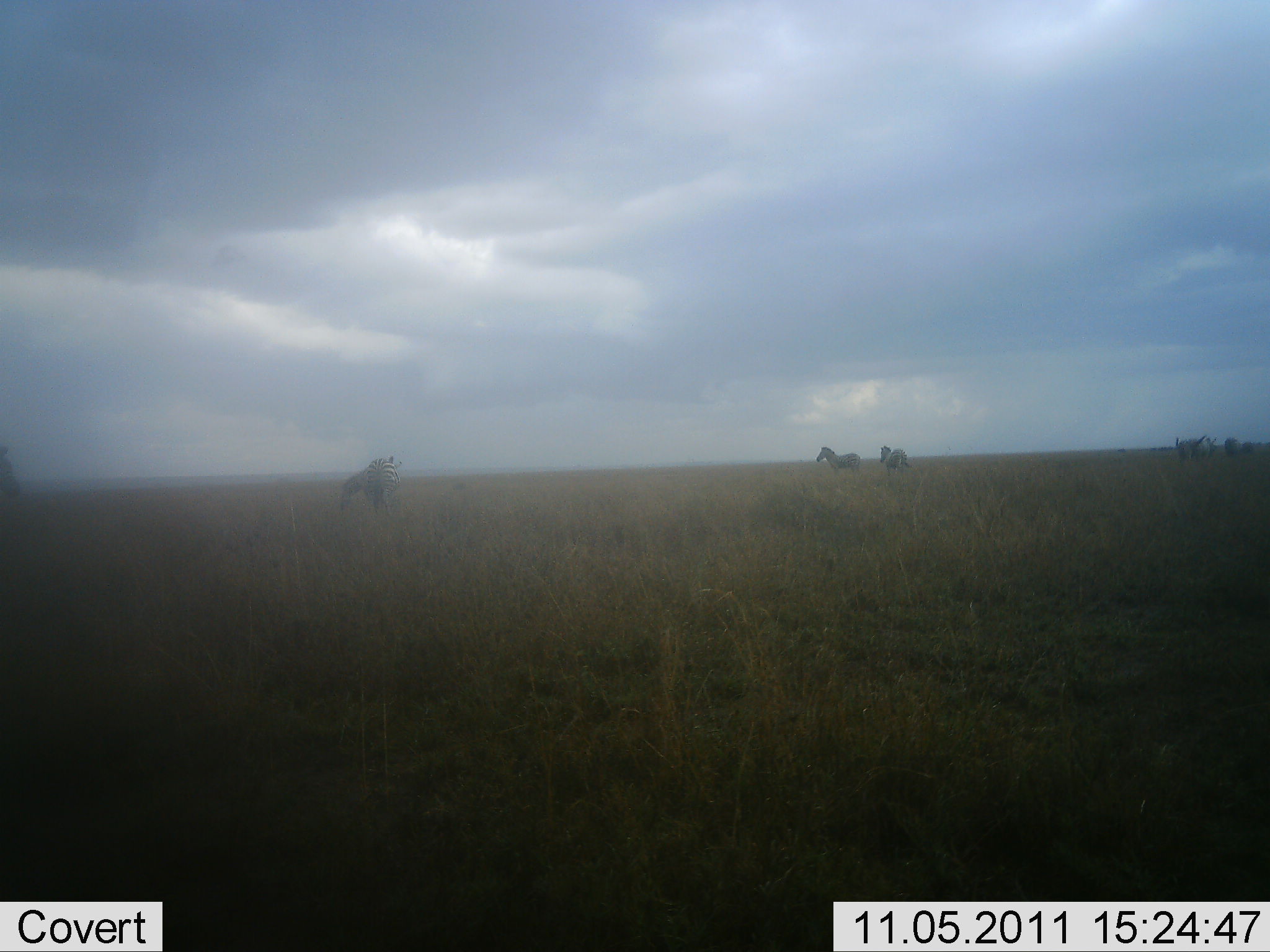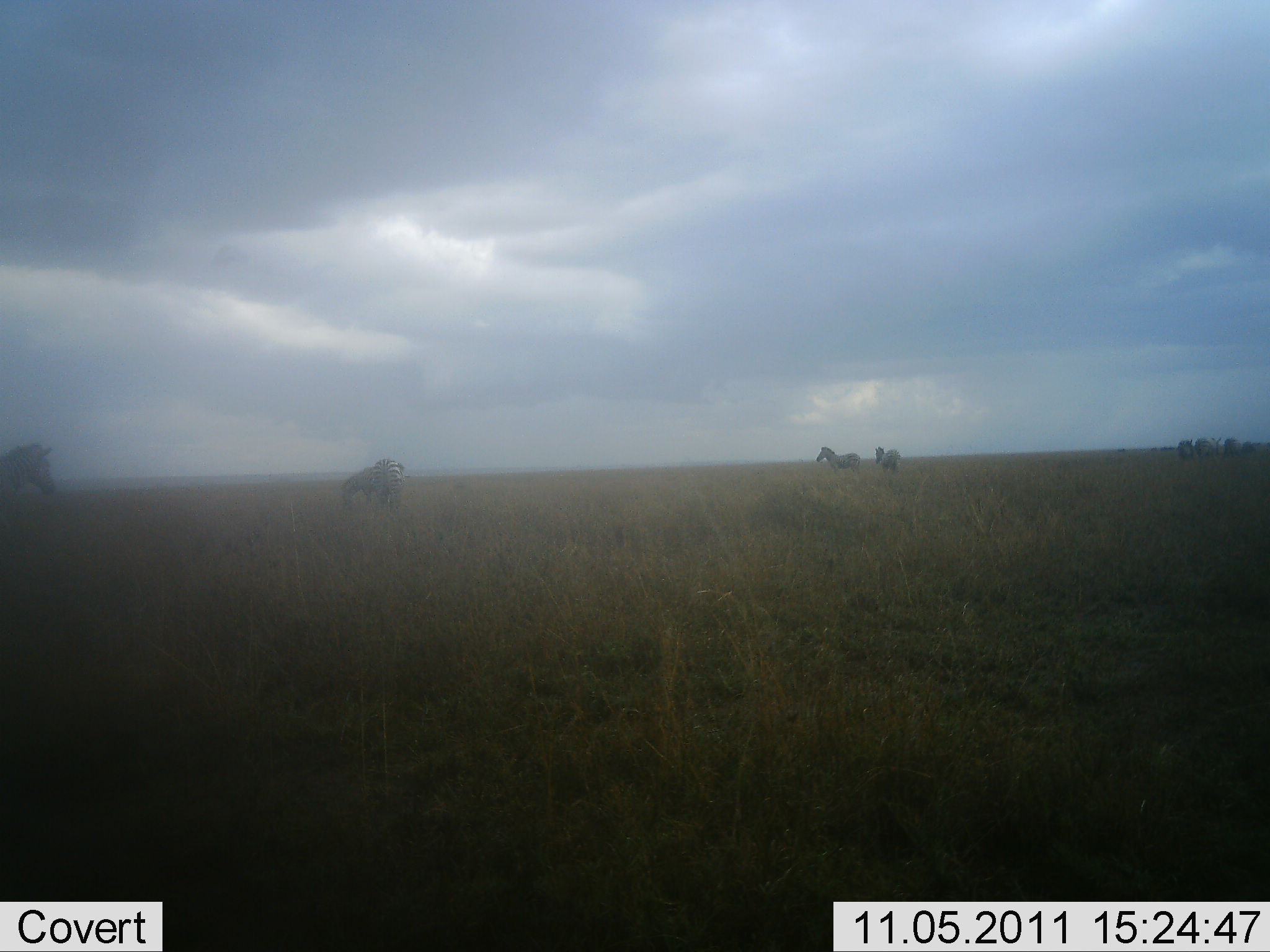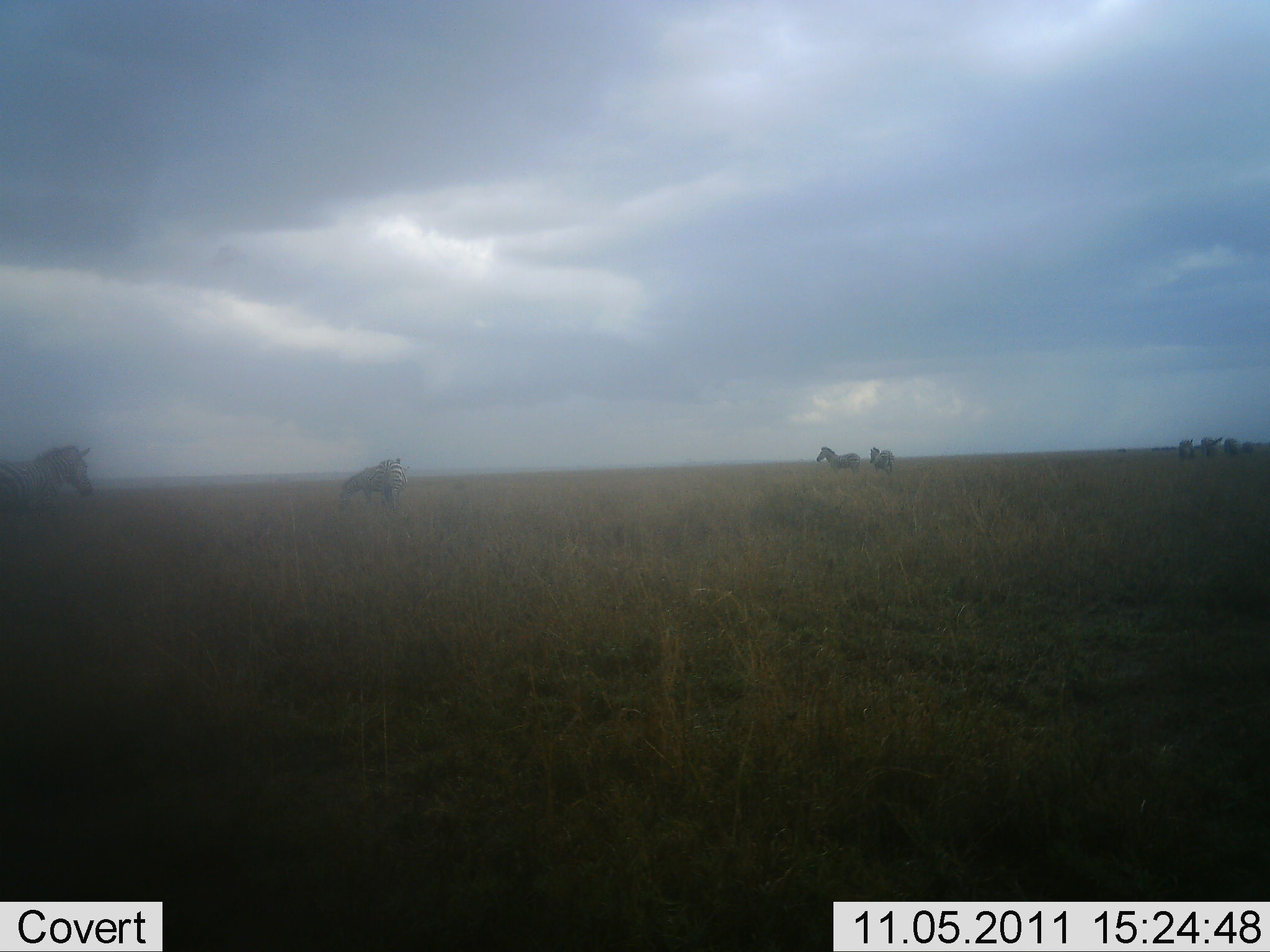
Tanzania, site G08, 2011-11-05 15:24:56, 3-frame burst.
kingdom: Animalia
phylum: Chordata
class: Mammalia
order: Perissodactyla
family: Equidae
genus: Equus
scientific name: Equus quagga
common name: plains zebra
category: zebra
Zebra (plains zebra) (Equus quagga), count 6. Behavior (volunteer vote fractions): standing 55%, resting 9%, moving 73%, interacting 0%. Young present (vote fraction): 0%. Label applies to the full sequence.